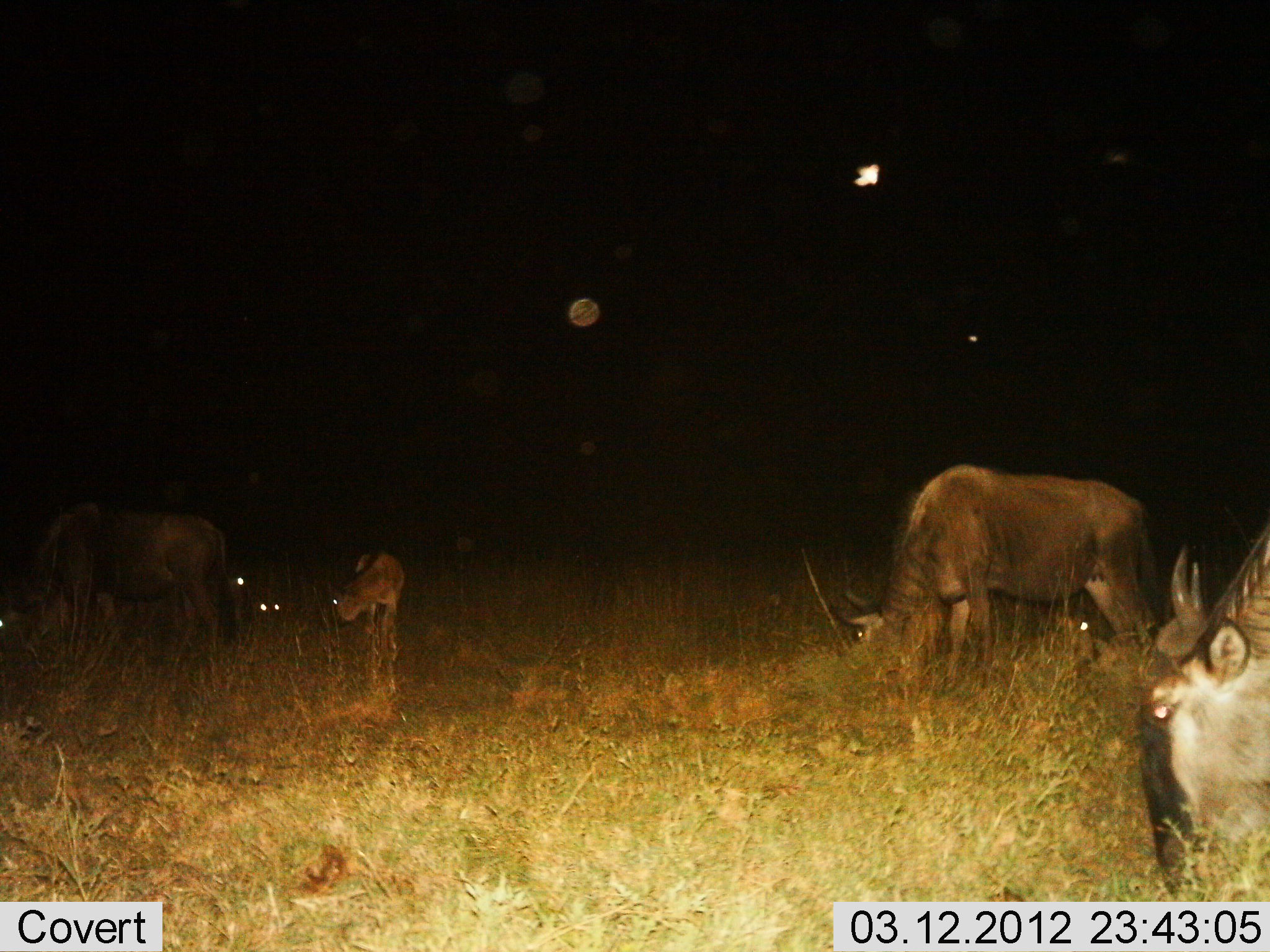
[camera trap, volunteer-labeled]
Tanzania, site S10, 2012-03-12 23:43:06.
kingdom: Animalia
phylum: Chordata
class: Mammalia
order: Artiodactyla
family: Bovidae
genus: Connochaetes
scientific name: Connochaetes taurinus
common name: blue wildebeest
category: wildebeest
Wildebeest (blue wildebeest) (Connochaetes taurinus), count 5. Behavior (volunteer vote fractions): standing 37%, resting 19%, moving 4%, interacting 0%. Young present (vote fraction): 78%. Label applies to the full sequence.